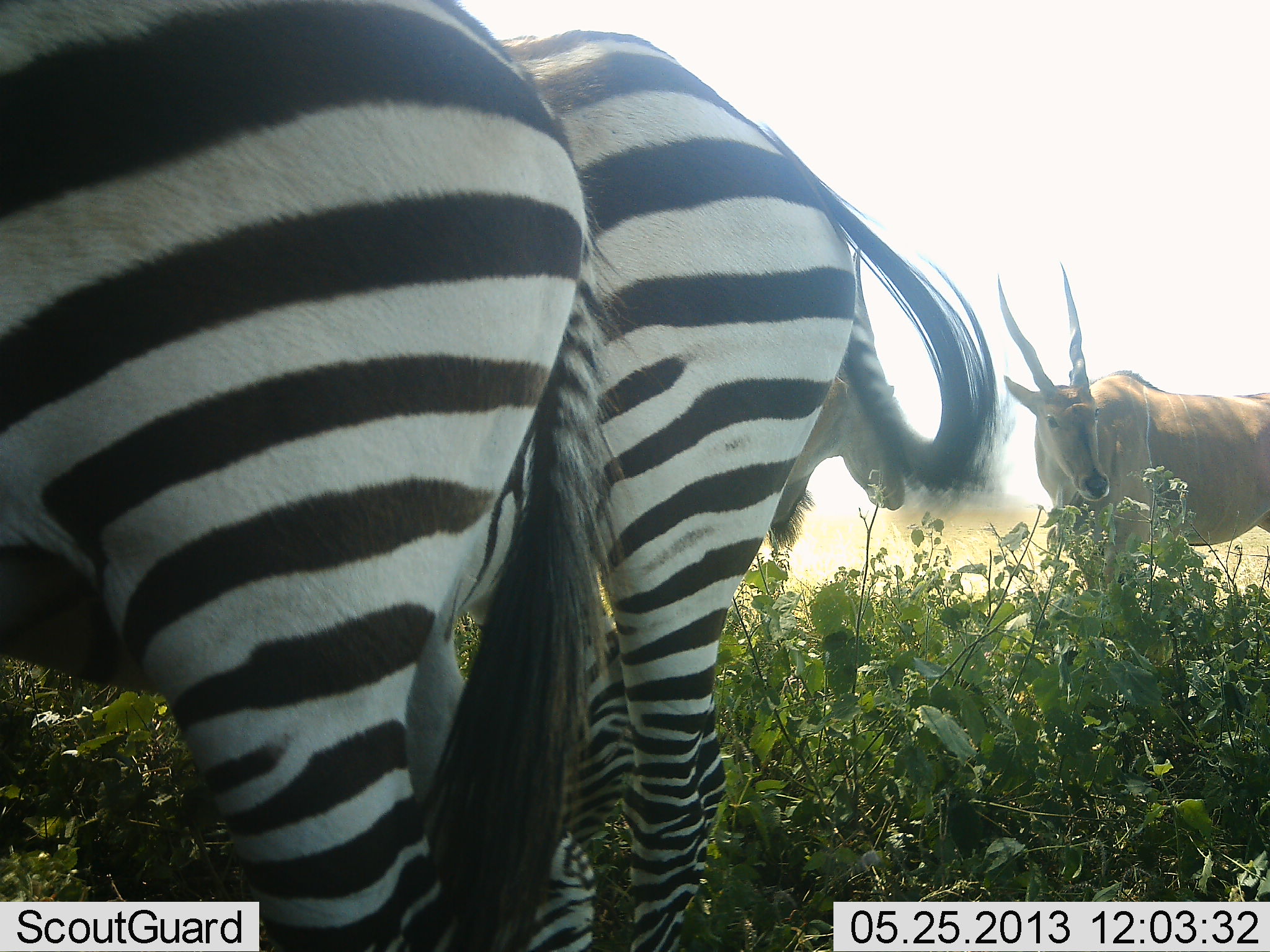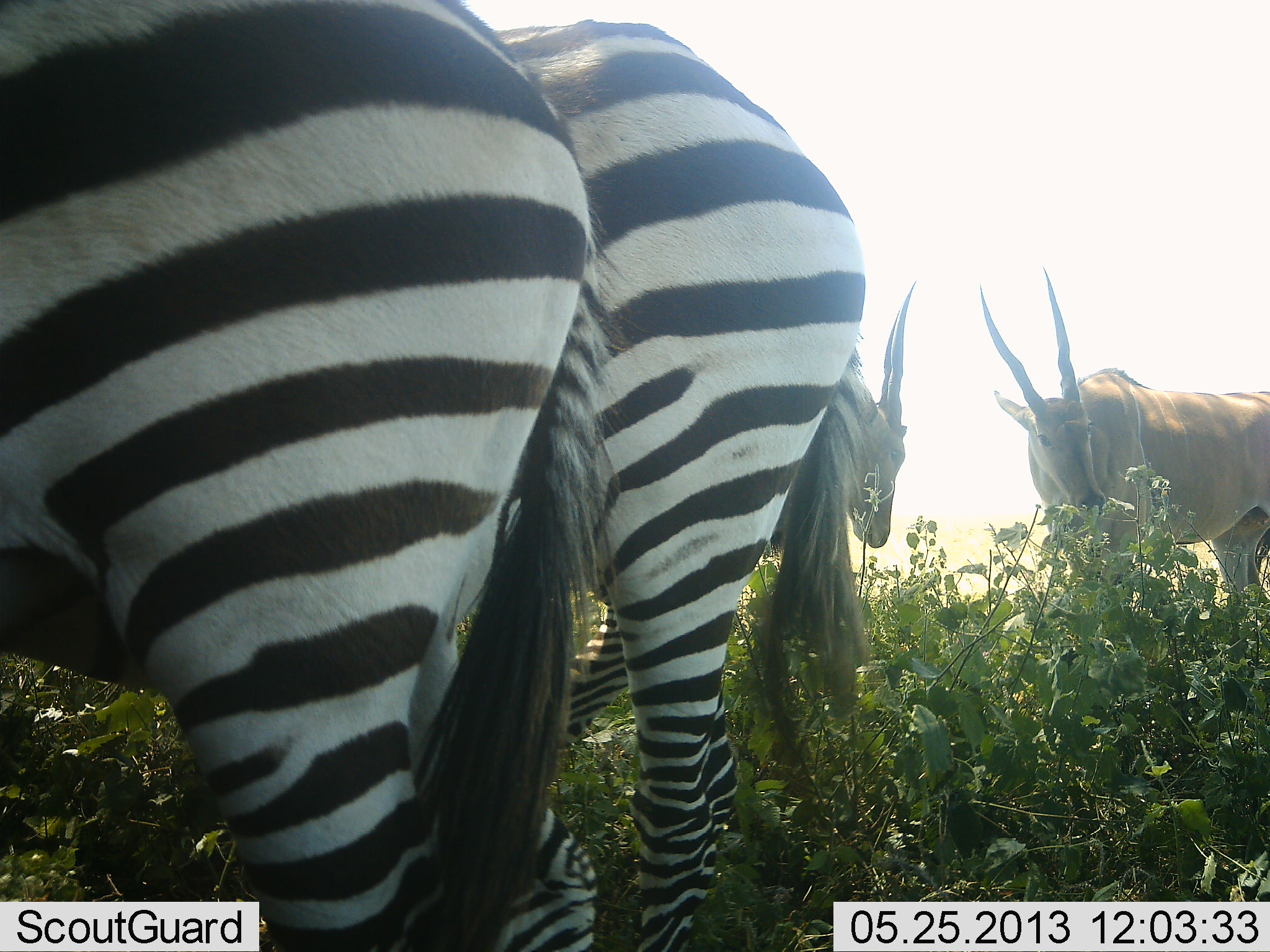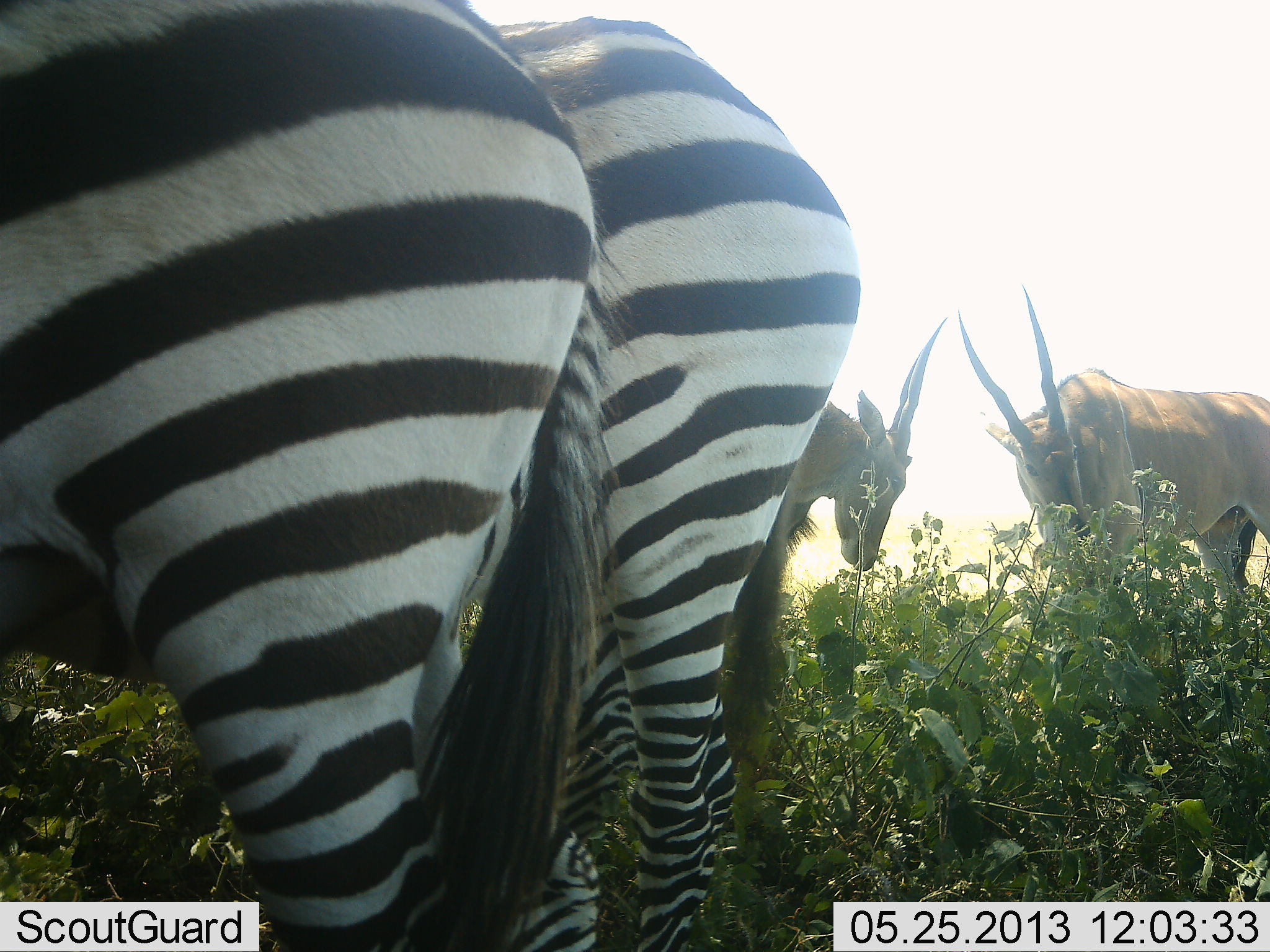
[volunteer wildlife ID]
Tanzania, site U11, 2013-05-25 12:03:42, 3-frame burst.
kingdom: Animalia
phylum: Chordata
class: Mammalia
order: Artiodactyla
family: Bovidae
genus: Tragelaphus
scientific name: Tragelaphus oryx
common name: eland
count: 2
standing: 100%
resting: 0%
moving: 0%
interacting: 0%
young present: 0%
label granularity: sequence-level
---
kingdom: Animalia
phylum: Chordata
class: Mammalia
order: Perissodactyla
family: Equidae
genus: Equus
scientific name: Equus quagga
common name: plains zebra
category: zebra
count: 2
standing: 94%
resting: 6%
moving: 0%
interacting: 0%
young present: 0%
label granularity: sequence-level